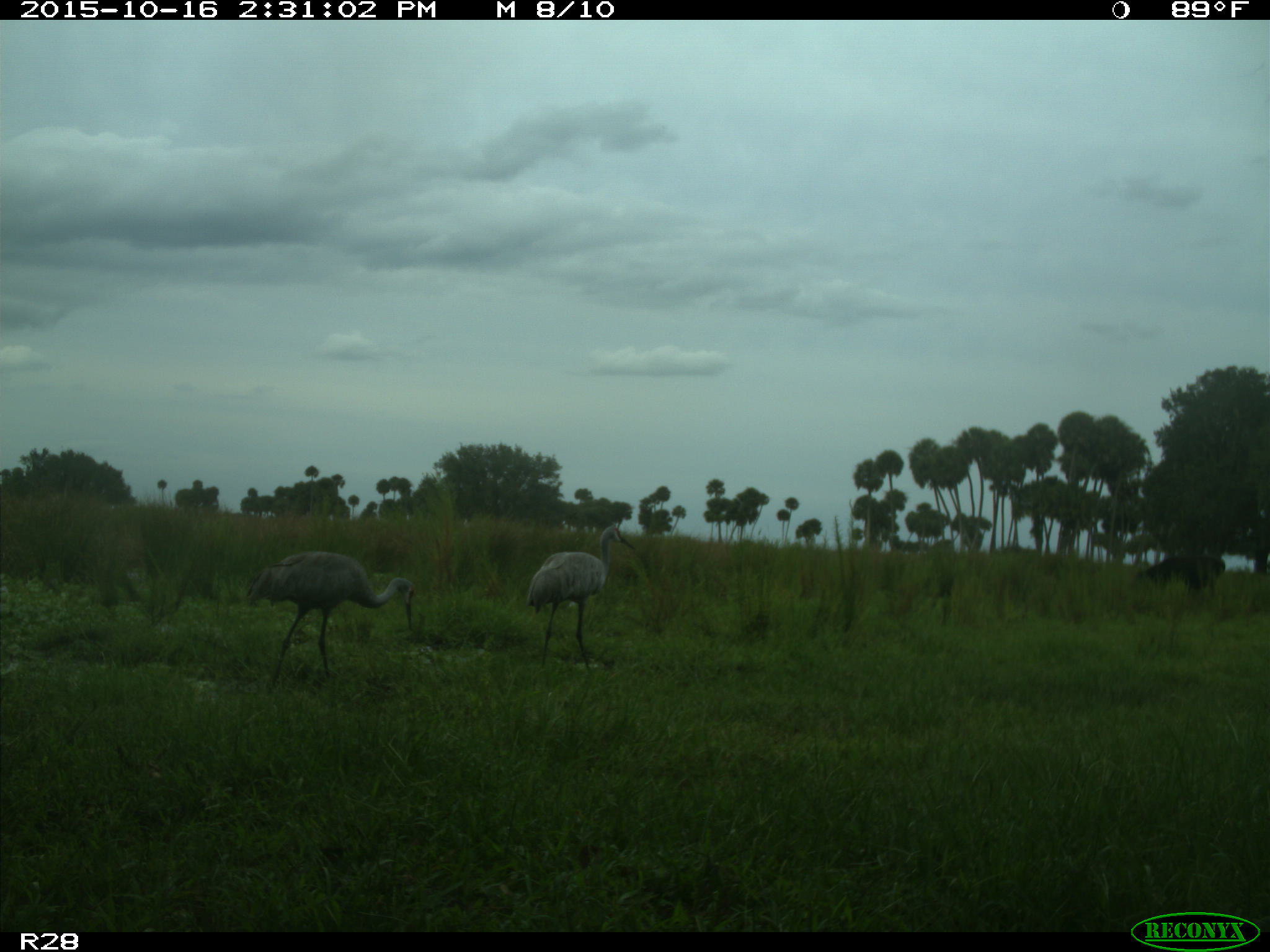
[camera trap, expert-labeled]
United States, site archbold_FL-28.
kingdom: Animalia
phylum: Chordata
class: Mammalia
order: Artiodactyla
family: Bovidae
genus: Bos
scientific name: Bos taurus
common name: domestic cow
Bos taurus (domestic cow).